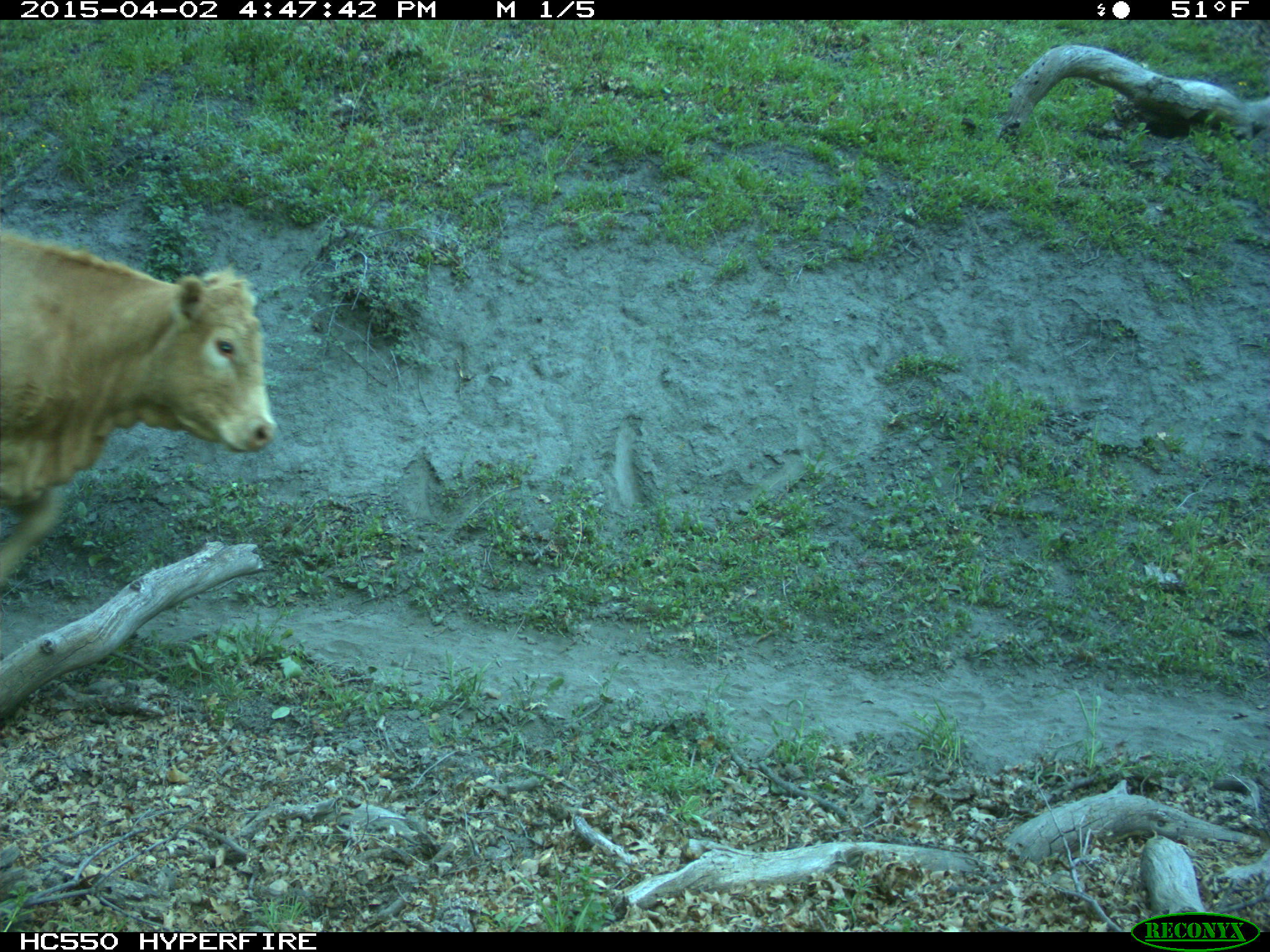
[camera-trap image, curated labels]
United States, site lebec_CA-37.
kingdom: Animalia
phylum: Chordata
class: Mammalia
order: Artiodactyla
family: Bovidae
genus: Bos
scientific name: Bos taurus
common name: domestic cow